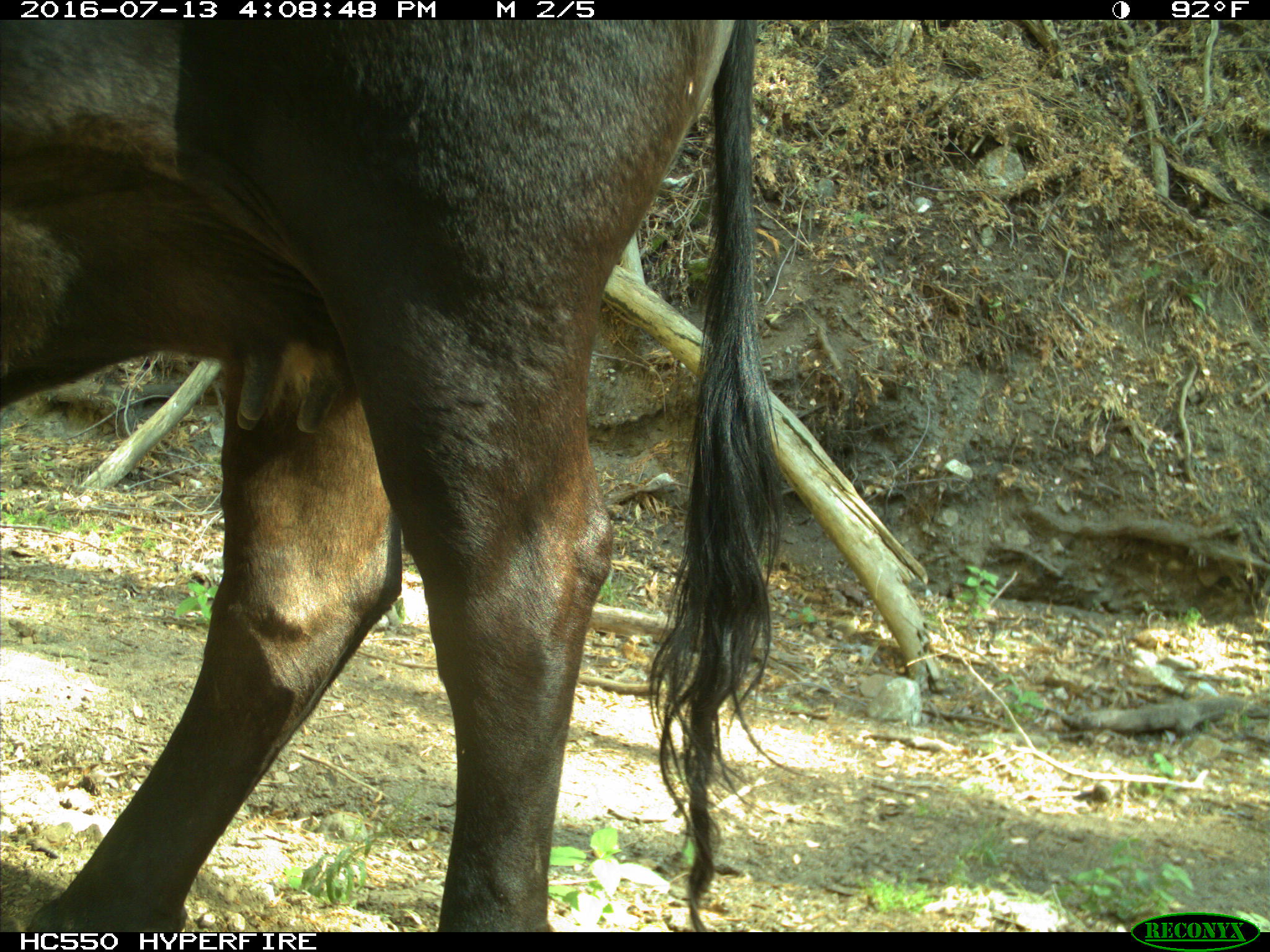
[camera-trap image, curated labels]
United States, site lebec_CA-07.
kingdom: Animalia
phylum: Chordata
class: Mammalia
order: Artiodactyla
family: Bovidae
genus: Bos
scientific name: Bos taurus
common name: domestic cow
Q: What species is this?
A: Bos taurus (domestic cow).